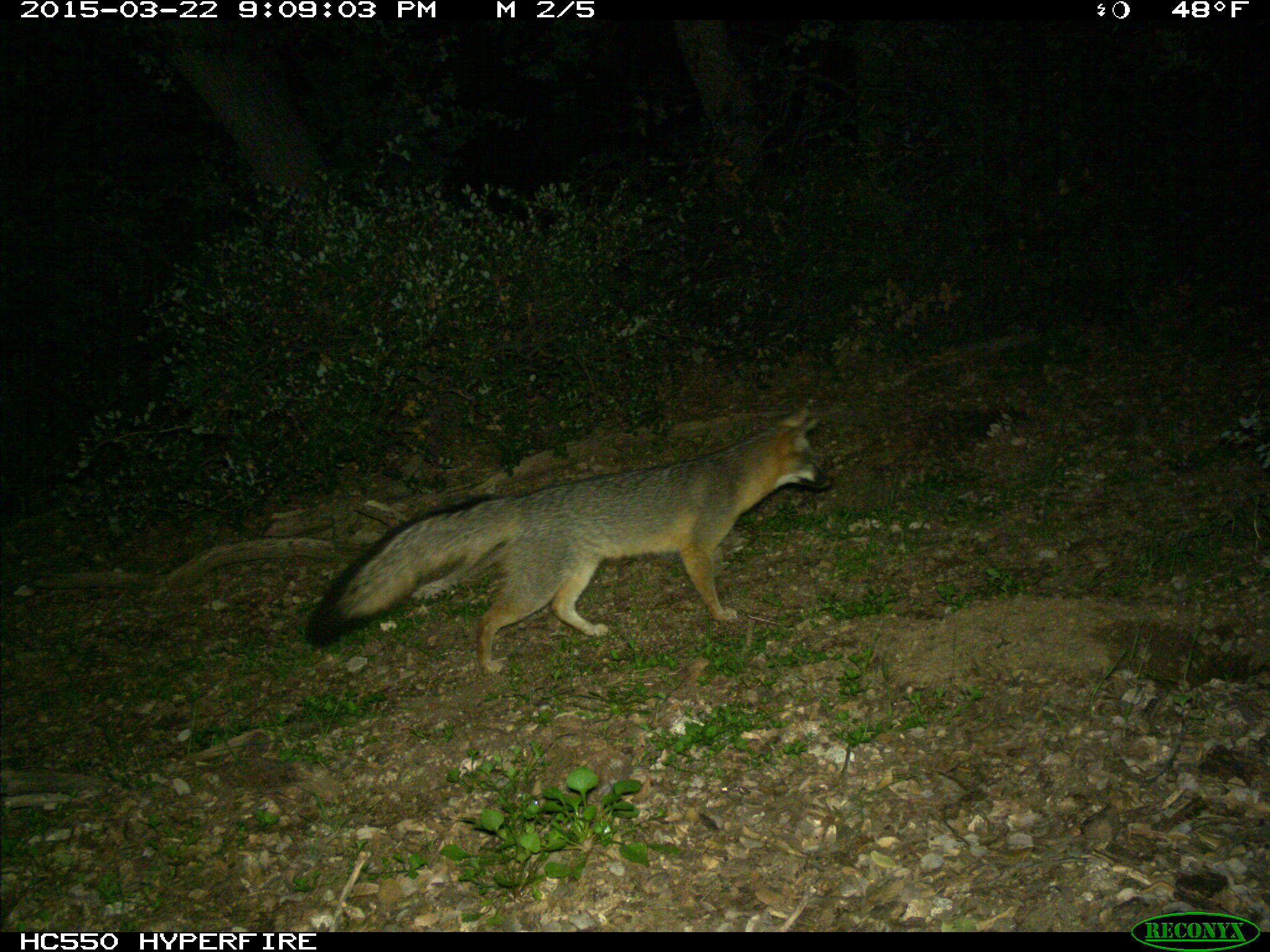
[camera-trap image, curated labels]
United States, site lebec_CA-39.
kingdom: Animalia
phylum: Chordata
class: Mammalia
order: Carnivora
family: Canidae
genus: Urocyon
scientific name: Urocyon cinereoargenteus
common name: gray fox